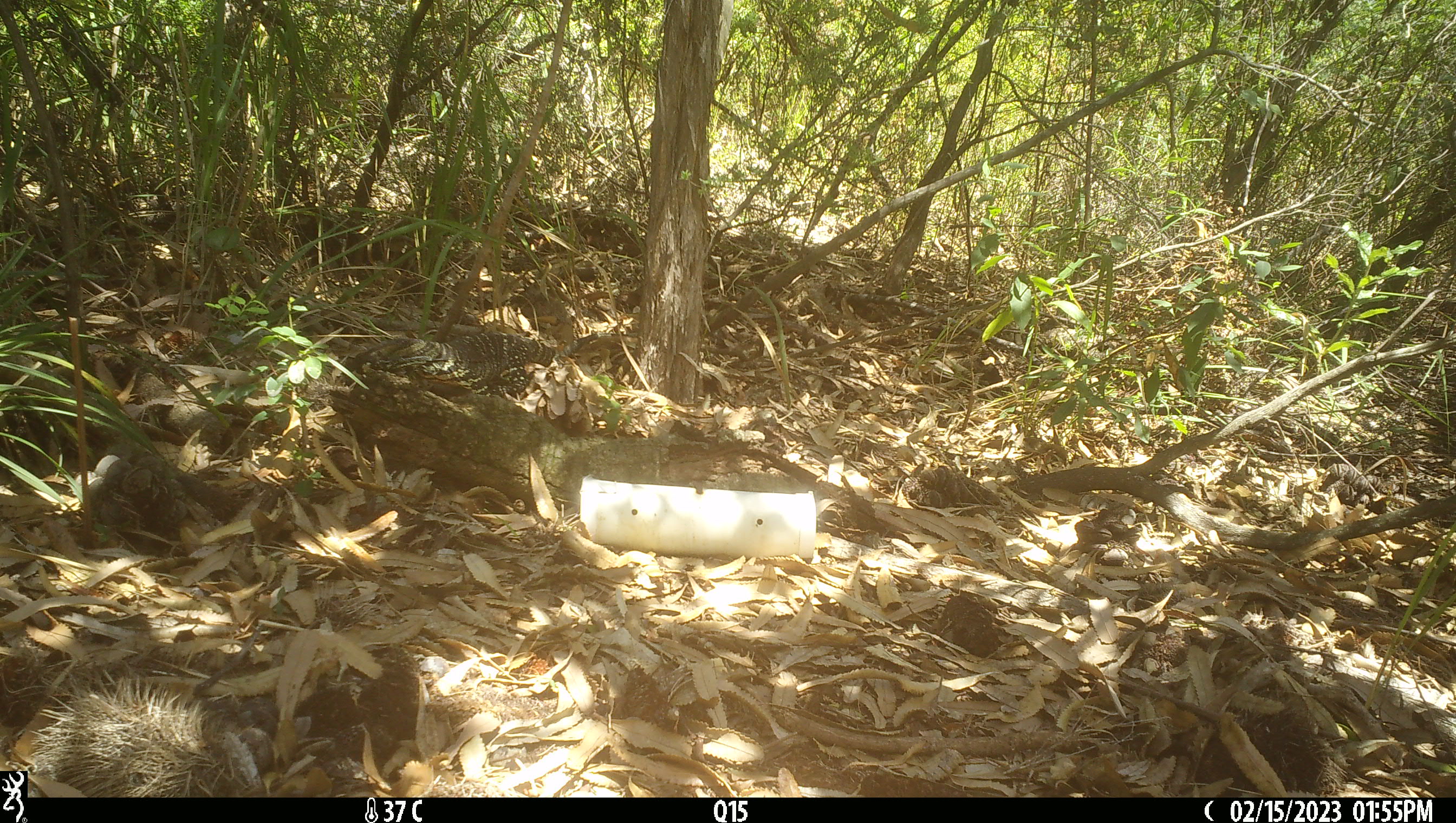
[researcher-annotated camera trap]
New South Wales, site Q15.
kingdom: Animalia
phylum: Chordata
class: Reptilia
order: Squamata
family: Varanidae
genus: Varanus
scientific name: Varanus varius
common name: lace monitor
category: goanna